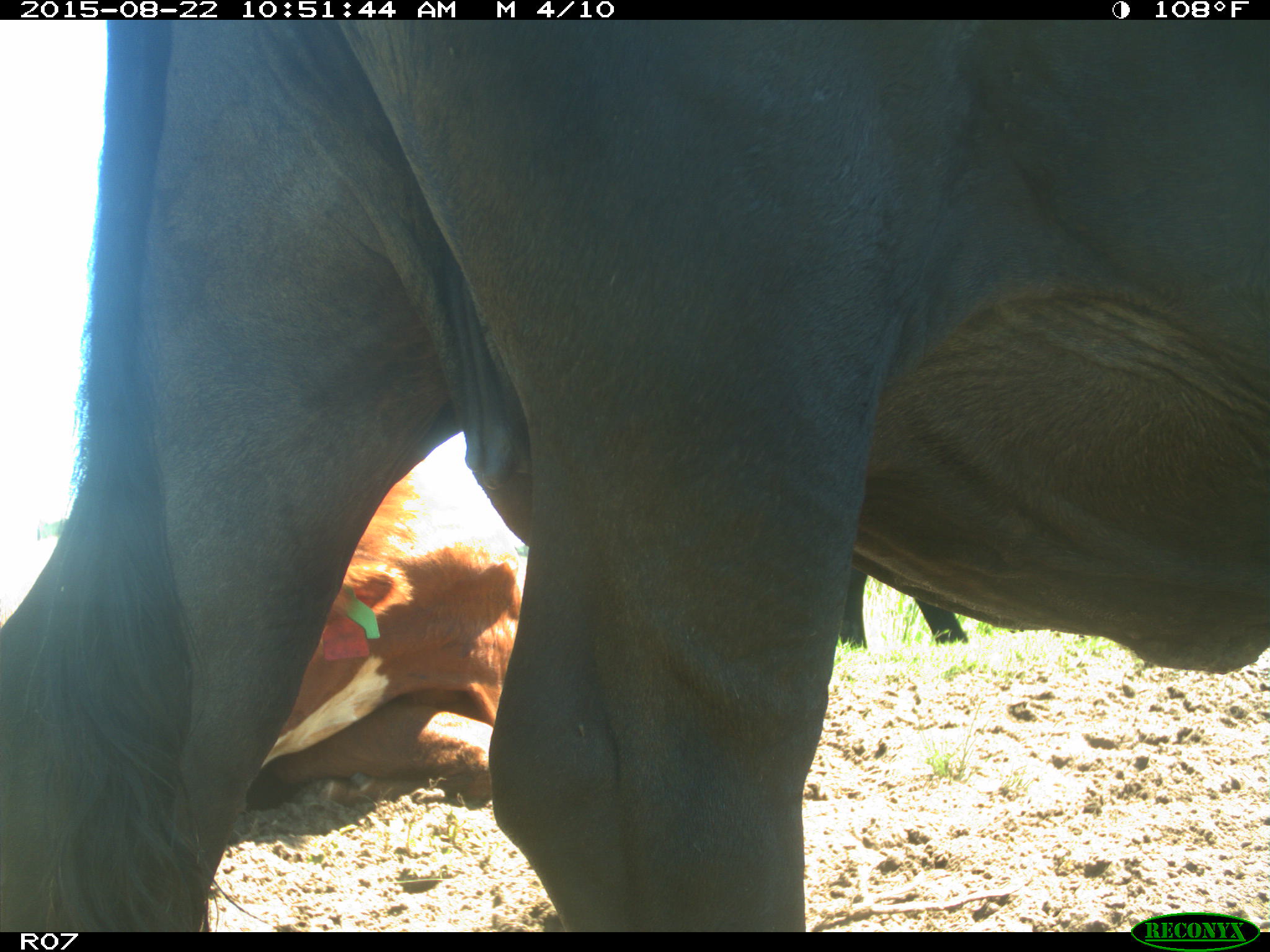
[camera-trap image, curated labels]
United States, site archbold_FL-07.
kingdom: Animalia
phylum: Chordata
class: Mammalia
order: Artiodactyla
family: Bovidae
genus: Bos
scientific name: Bos taurus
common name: domestic cow